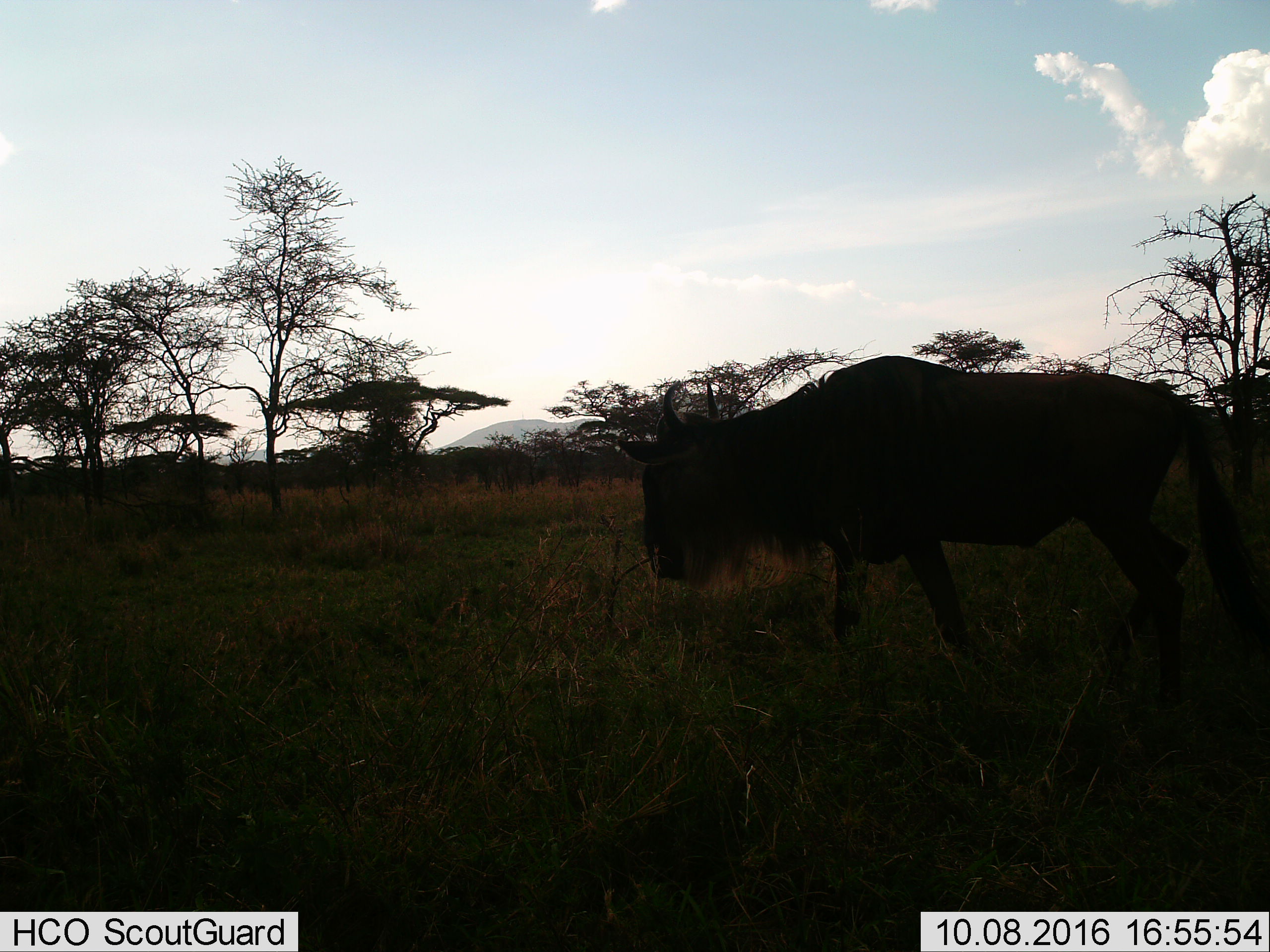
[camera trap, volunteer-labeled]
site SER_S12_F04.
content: unidentified animal